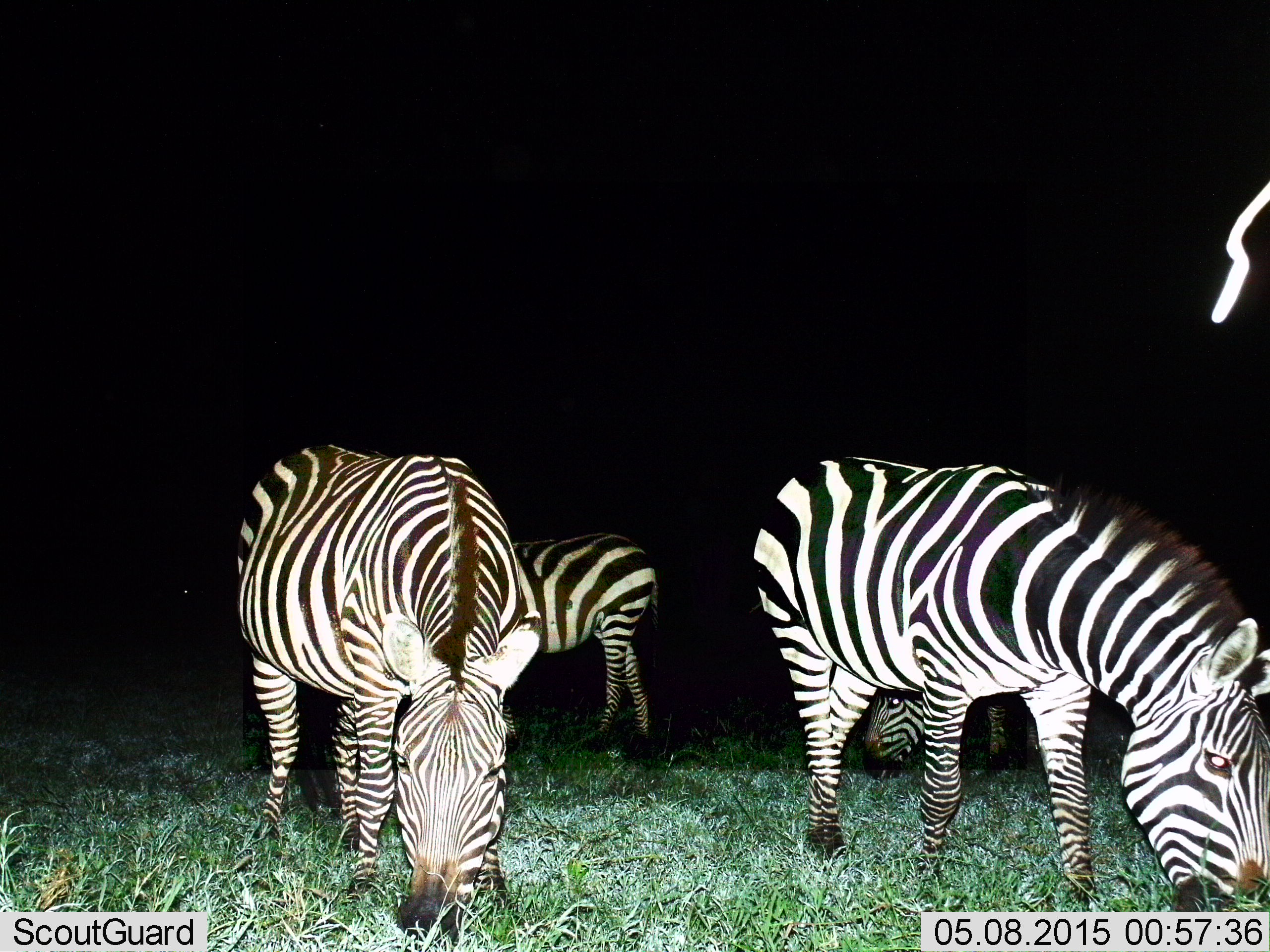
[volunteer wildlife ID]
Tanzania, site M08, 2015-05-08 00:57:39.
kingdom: Animalia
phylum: Chordata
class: Mammalia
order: Perissodactyla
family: Equidae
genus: Equus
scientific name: Equus quagga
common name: plains zebra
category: zebra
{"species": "zebra (plains zebra) (Equus quagga)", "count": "4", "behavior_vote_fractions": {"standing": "30%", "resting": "0%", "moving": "0%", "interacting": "0%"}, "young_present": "0%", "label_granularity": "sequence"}